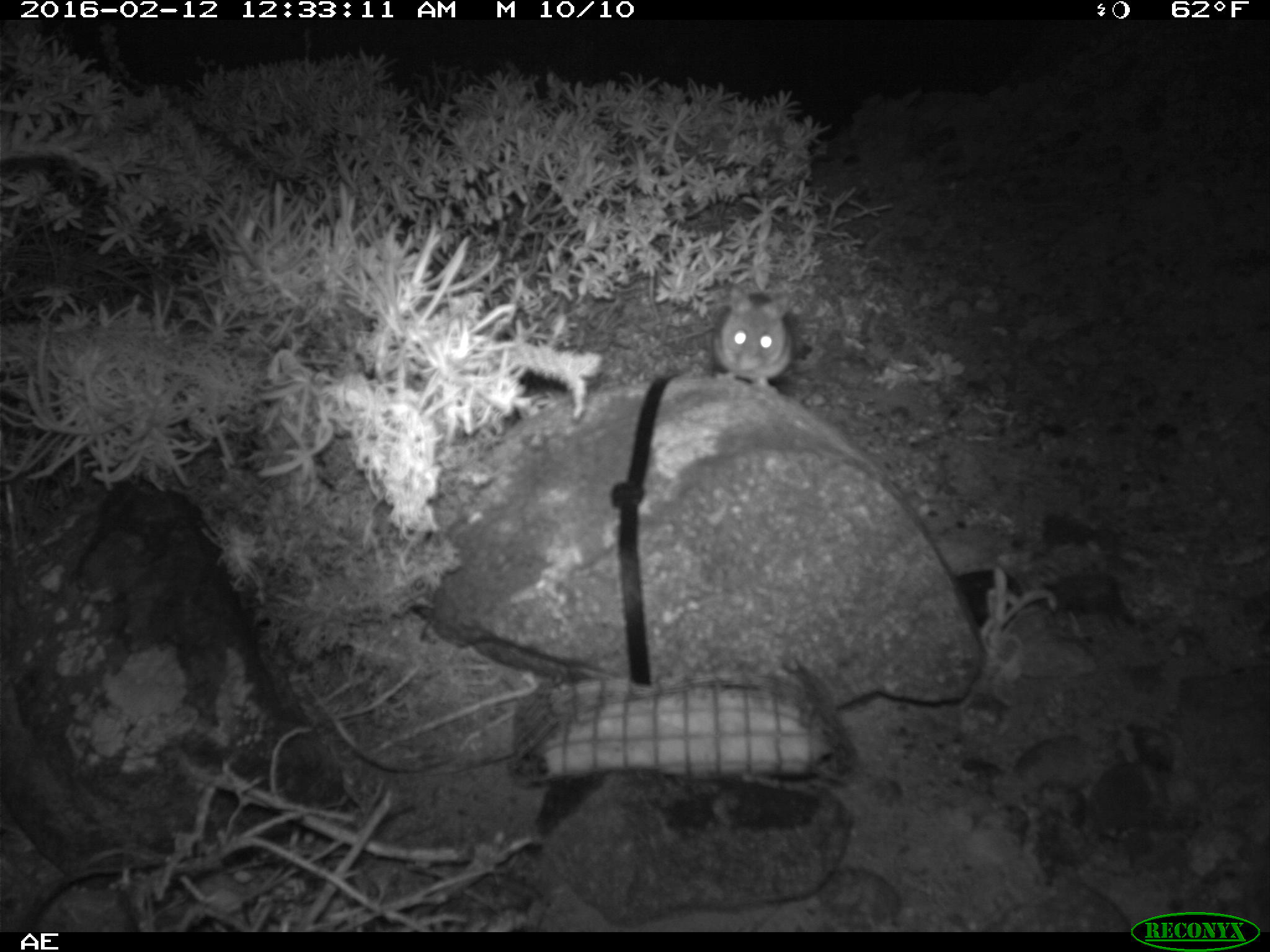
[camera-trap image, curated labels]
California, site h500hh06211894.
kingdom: Animalia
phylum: Chordata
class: Mammalia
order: Rodentia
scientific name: Rodentia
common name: rodent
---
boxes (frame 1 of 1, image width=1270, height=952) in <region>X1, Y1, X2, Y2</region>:
rodent: <region>711, 283, 793, 393</region>